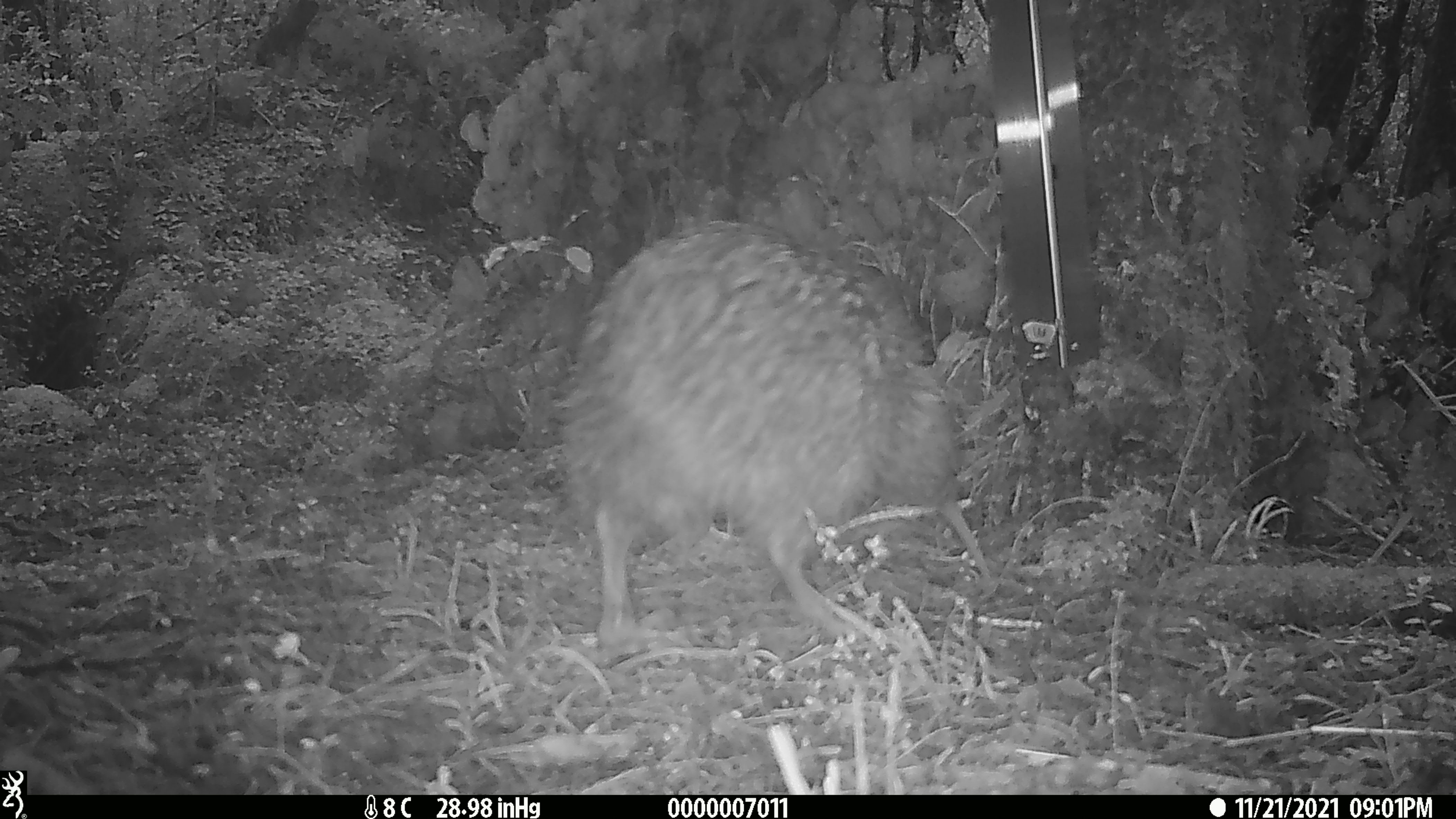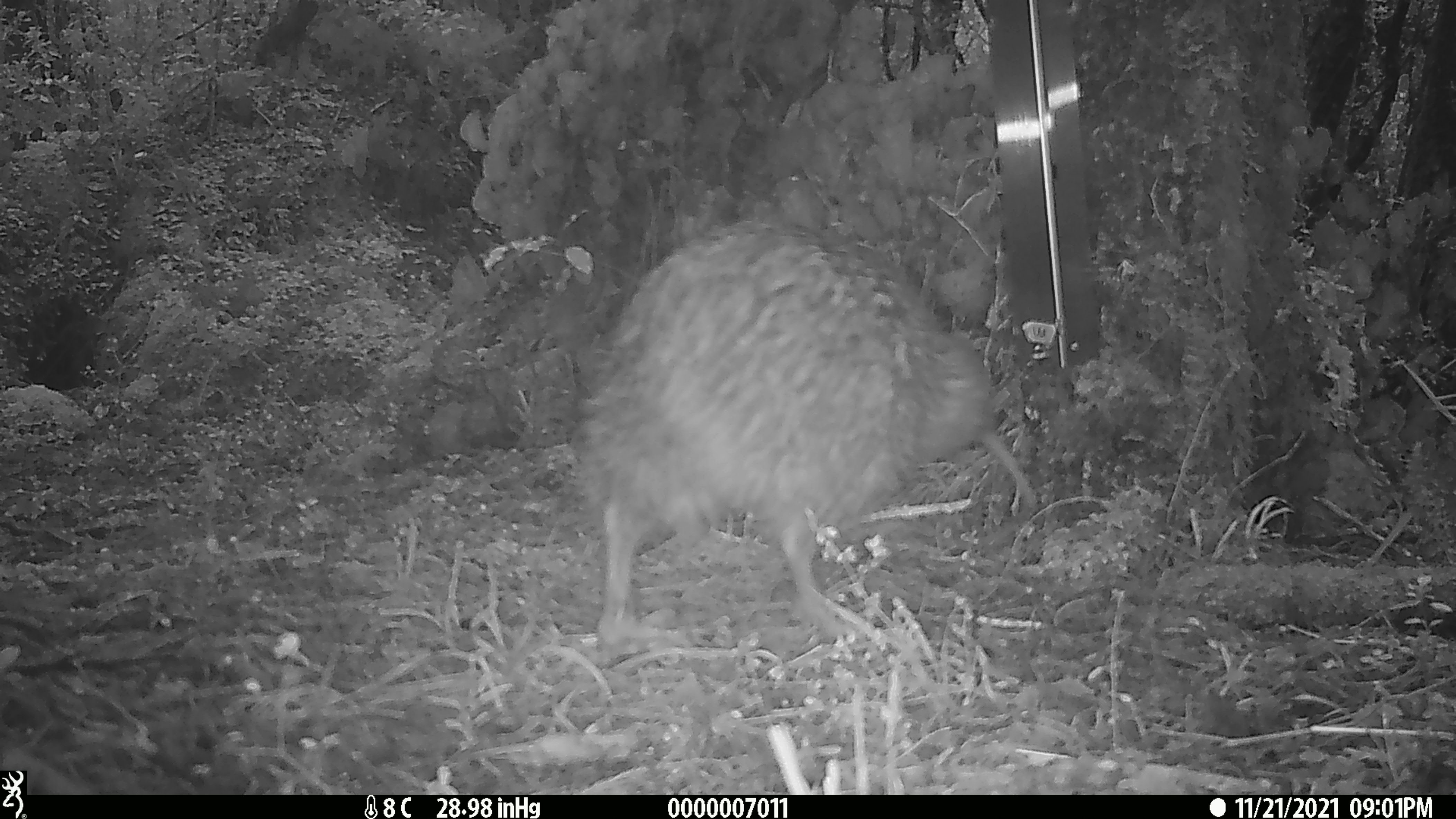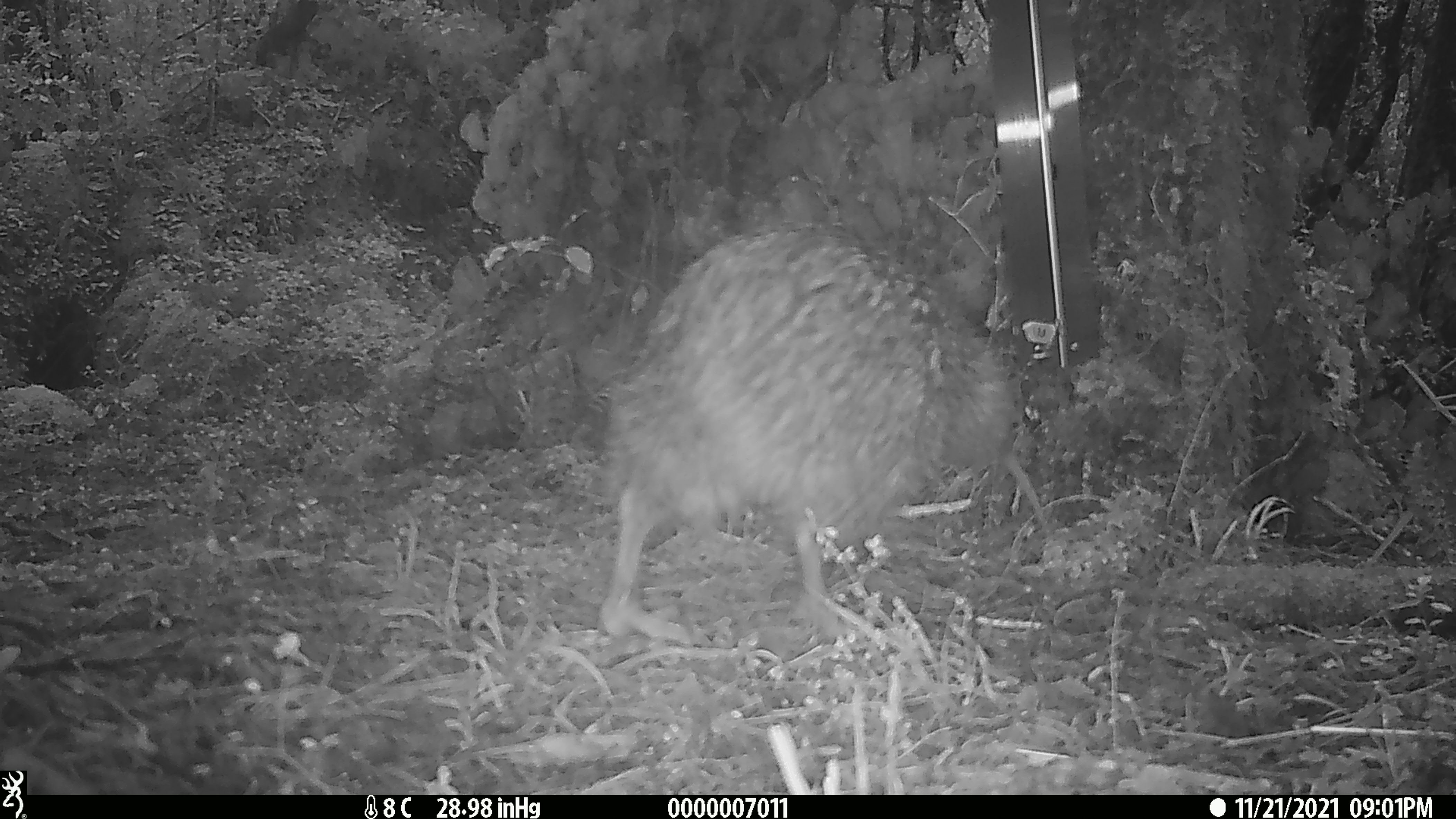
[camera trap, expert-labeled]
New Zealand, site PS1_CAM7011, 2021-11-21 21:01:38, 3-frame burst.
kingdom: Animalia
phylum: Chordata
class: Aves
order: Apterygiformes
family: Apterygidae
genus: Apteryx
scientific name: Apteryx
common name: kiwi